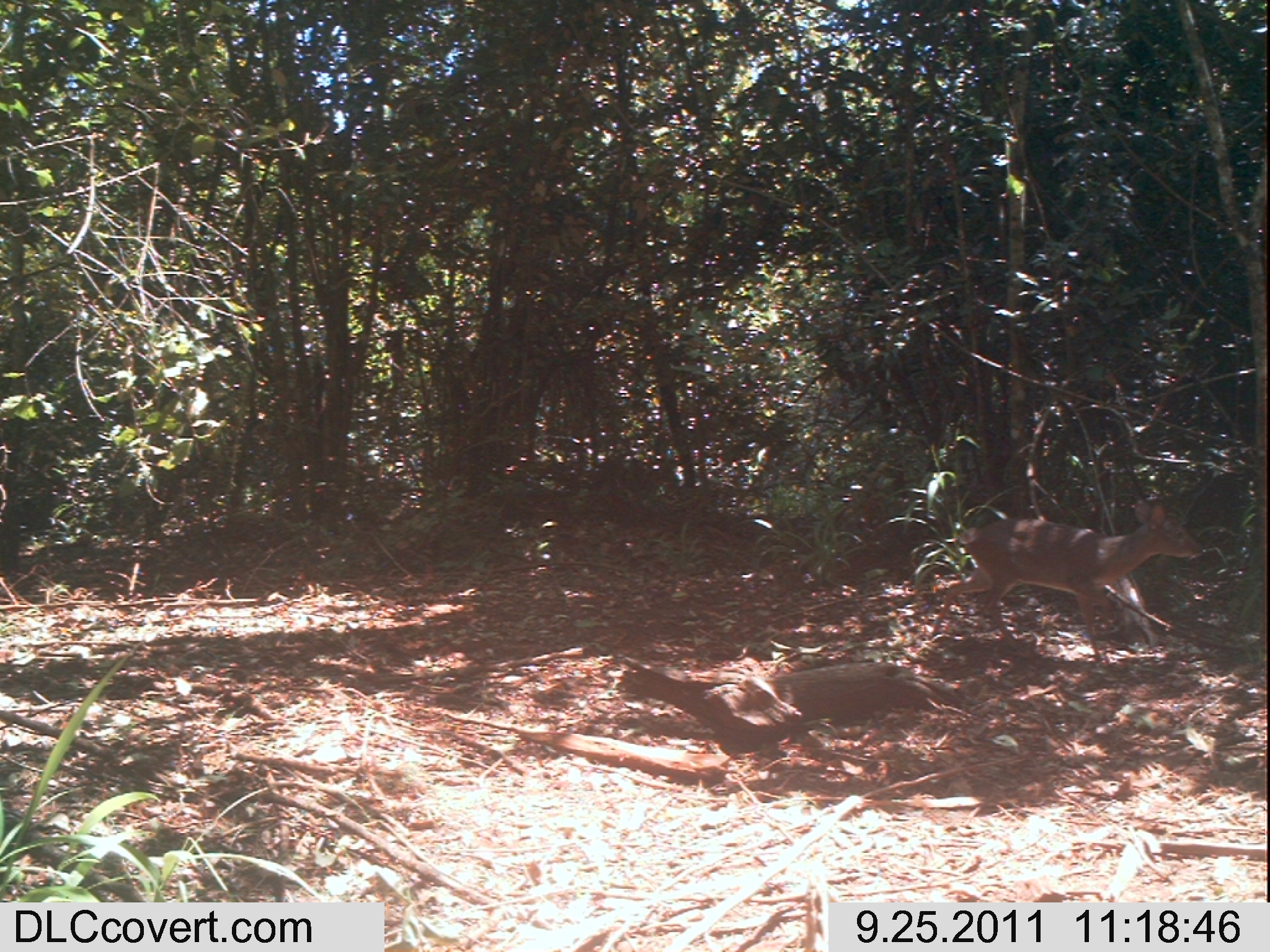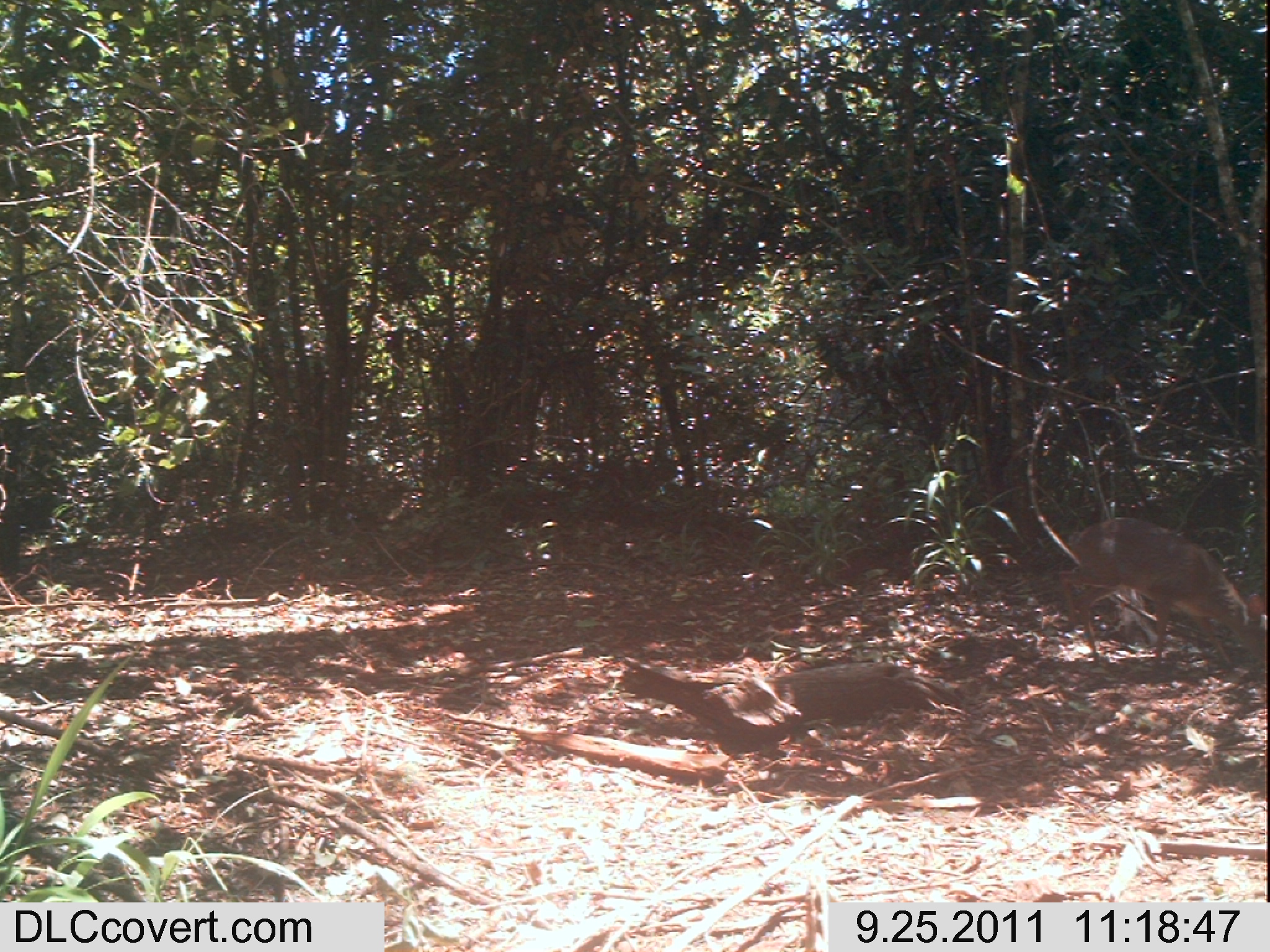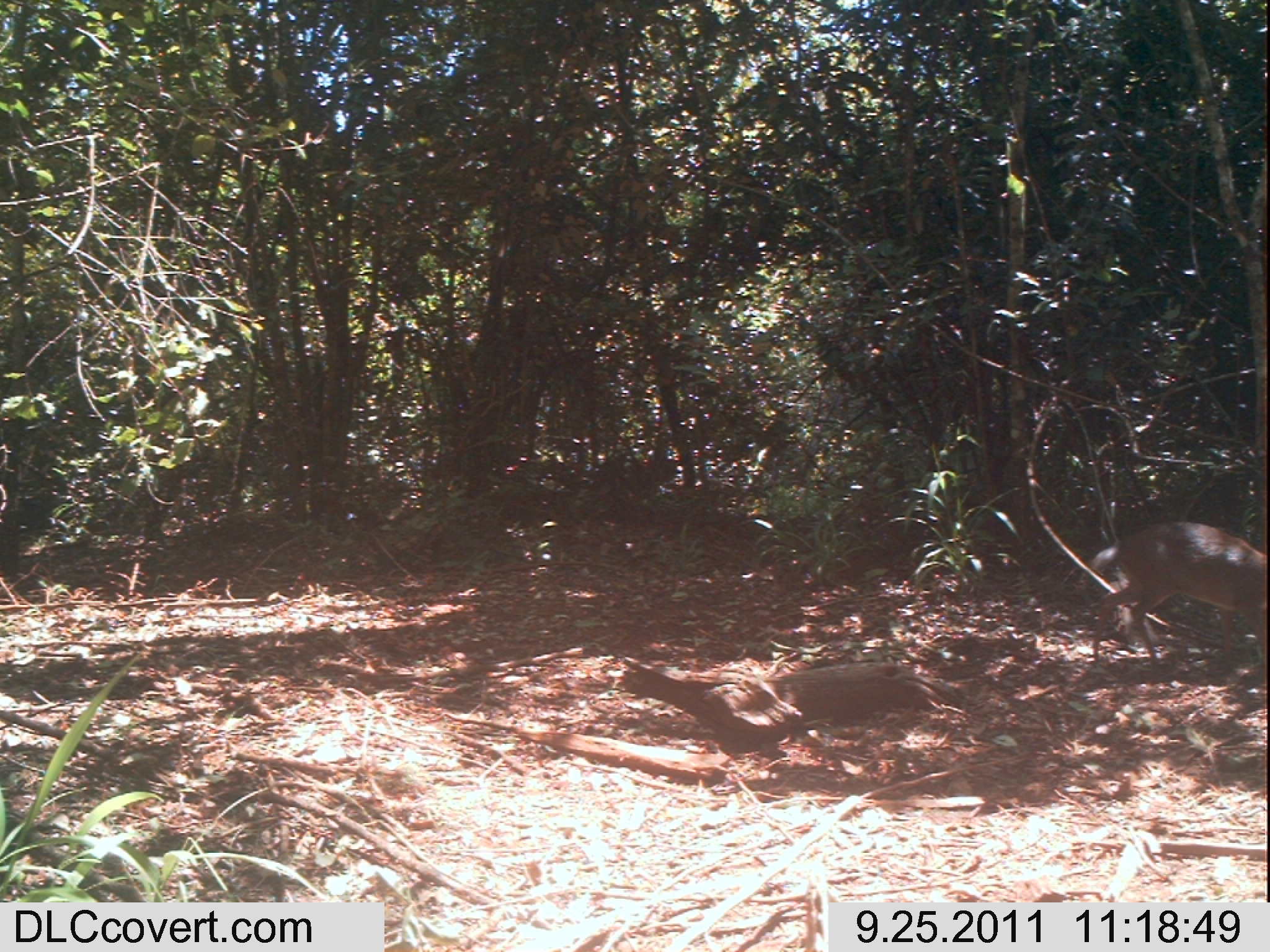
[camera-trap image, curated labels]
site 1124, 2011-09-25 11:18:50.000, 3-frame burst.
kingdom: Animalia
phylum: Chordata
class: Mammalia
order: Artiodactyla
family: Bovidae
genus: Capra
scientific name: Capra aegagrus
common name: wild goat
Capra aegagrus (wild goat), count 1.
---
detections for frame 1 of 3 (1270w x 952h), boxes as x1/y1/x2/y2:
capra aegagrus: 931/498/1203/664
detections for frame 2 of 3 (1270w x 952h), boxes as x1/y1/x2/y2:
capra aegagrus: 1059/517/1267/669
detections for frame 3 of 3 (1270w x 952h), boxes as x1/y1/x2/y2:
capra aegagrus: 1086/517/1267/670